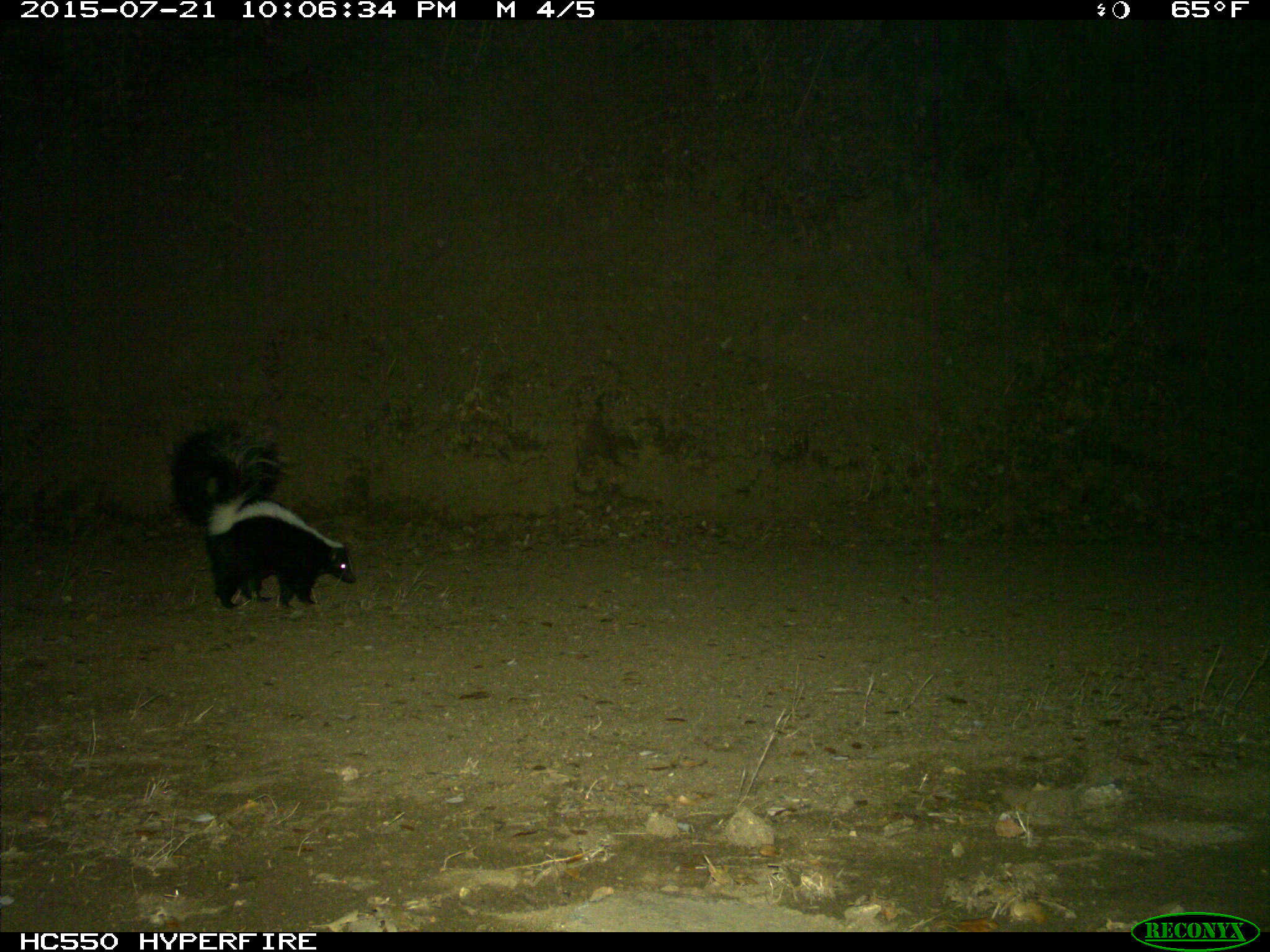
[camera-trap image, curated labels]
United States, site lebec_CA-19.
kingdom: Animalia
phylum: Chordata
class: Mammalia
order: Carnivora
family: Mephitidae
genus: Mephitis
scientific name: Mephitis mephitis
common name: striped skunk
Mephitis mephitis (striped skunk).